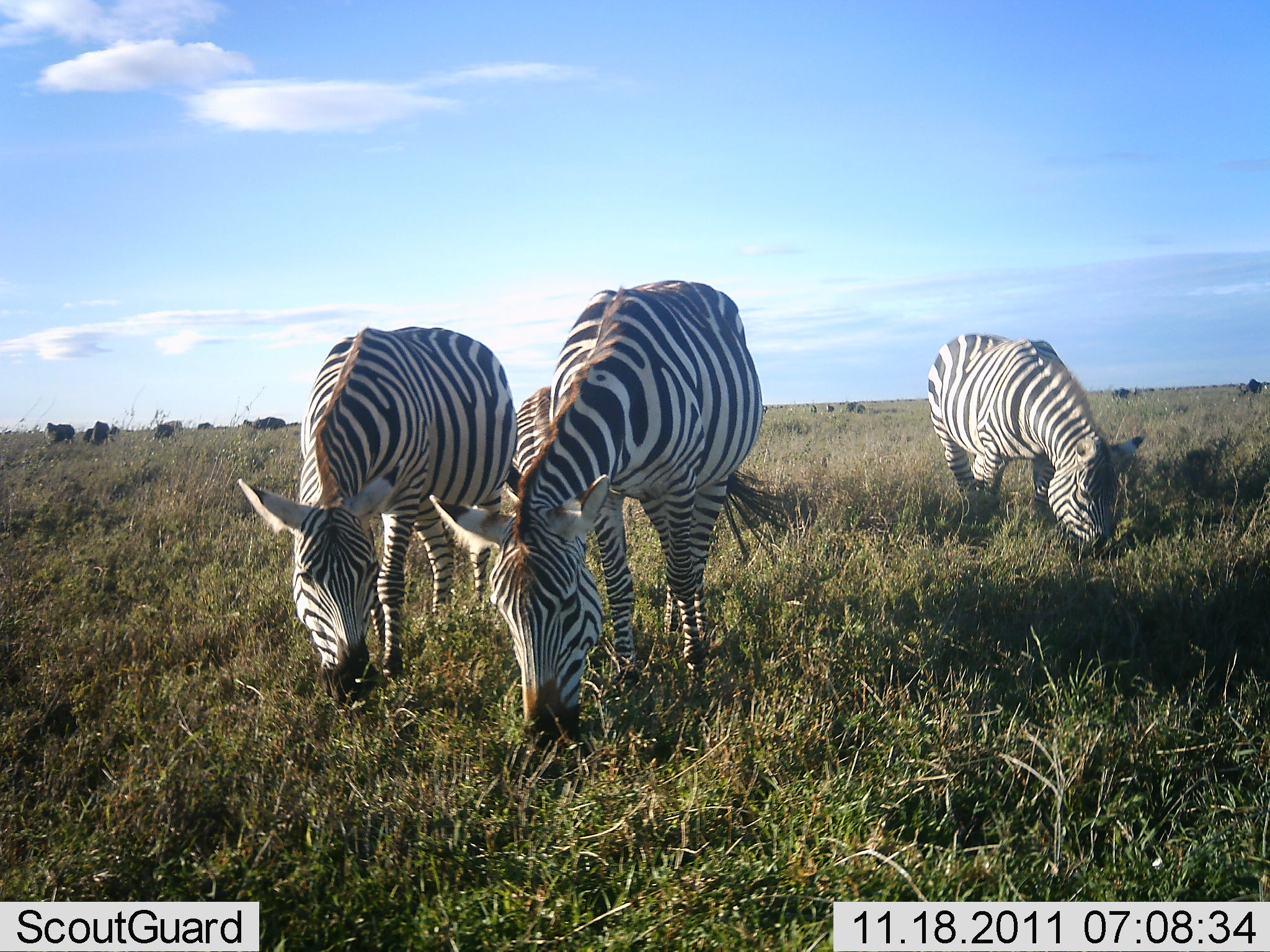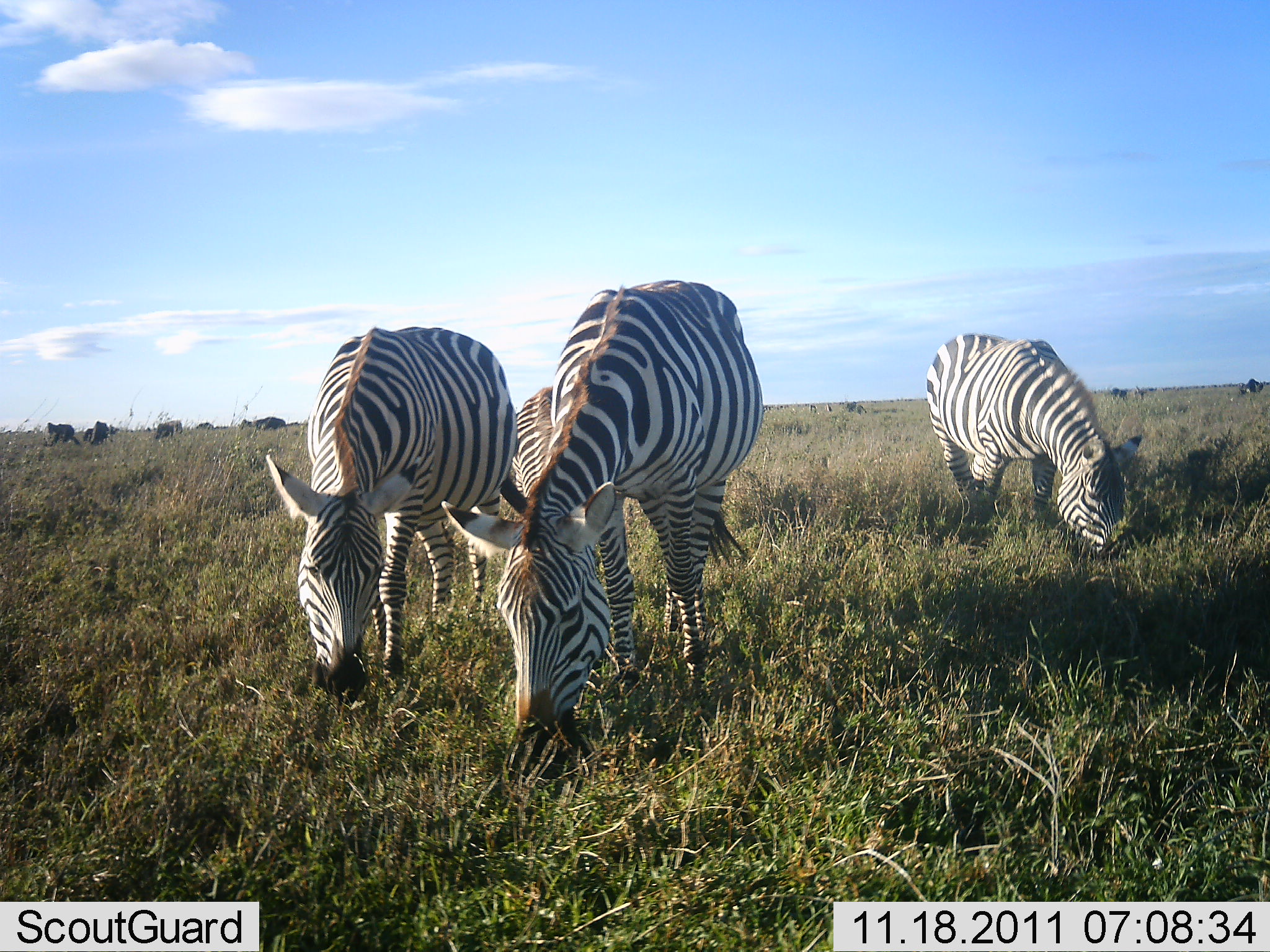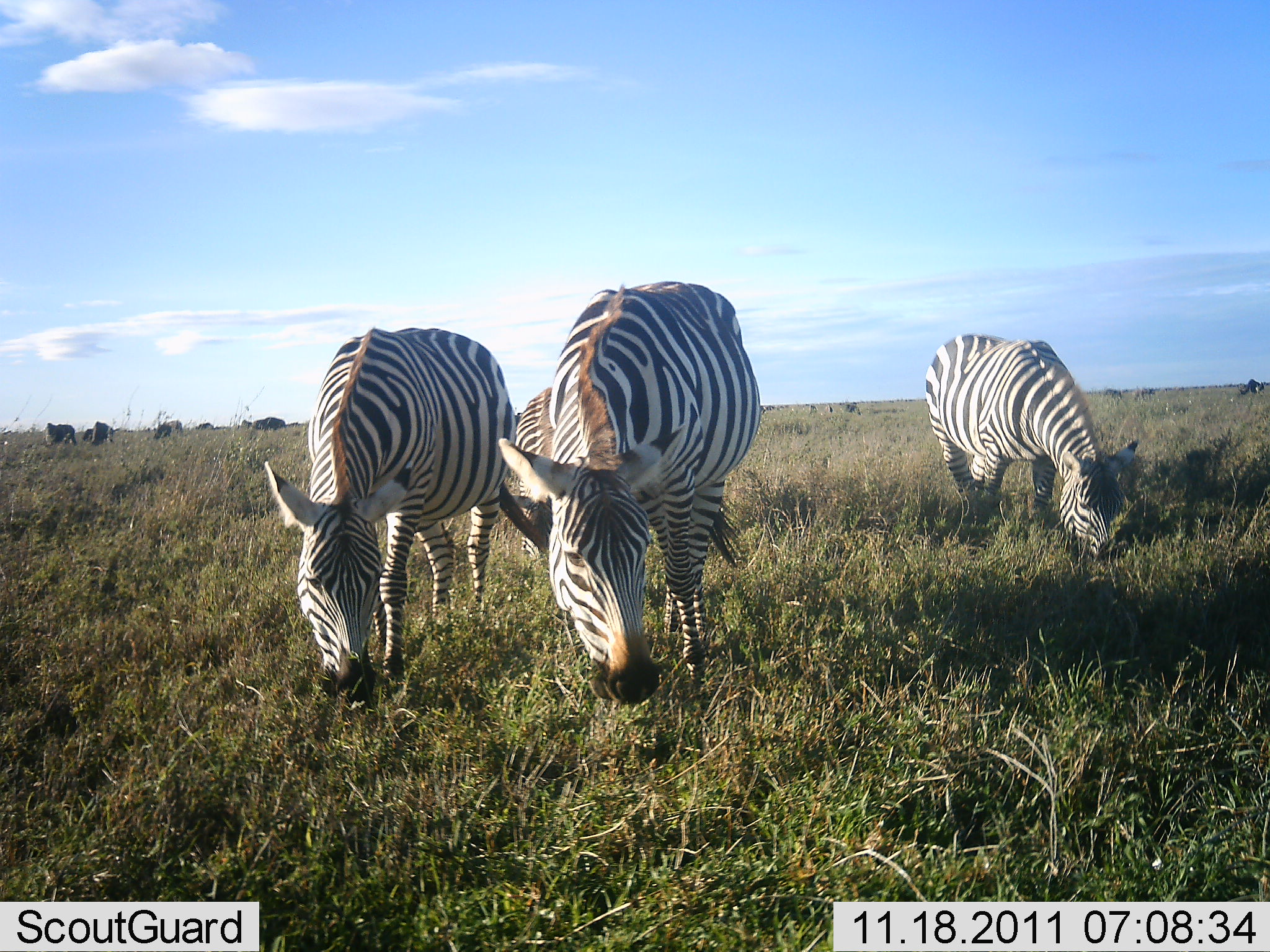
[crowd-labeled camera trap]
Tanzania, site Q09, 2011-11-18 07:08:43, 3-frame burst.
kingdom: Animalia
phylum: Chordata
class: Mammalia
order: Perissodactyla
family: Equidae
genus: Equus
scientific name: Equus quagga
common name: plains zebra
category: zebra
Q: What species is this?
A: Zebra (plains zebra) (Equus quagga).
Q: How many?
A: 3.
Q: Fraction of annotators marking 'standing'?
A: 21%.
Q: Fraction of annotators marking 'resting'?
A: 0%.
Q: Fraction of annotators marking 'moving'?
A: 0%.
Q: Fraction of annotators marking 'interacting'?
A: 0%.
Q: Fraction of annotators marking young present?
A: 7%.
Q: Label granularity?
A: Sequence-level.